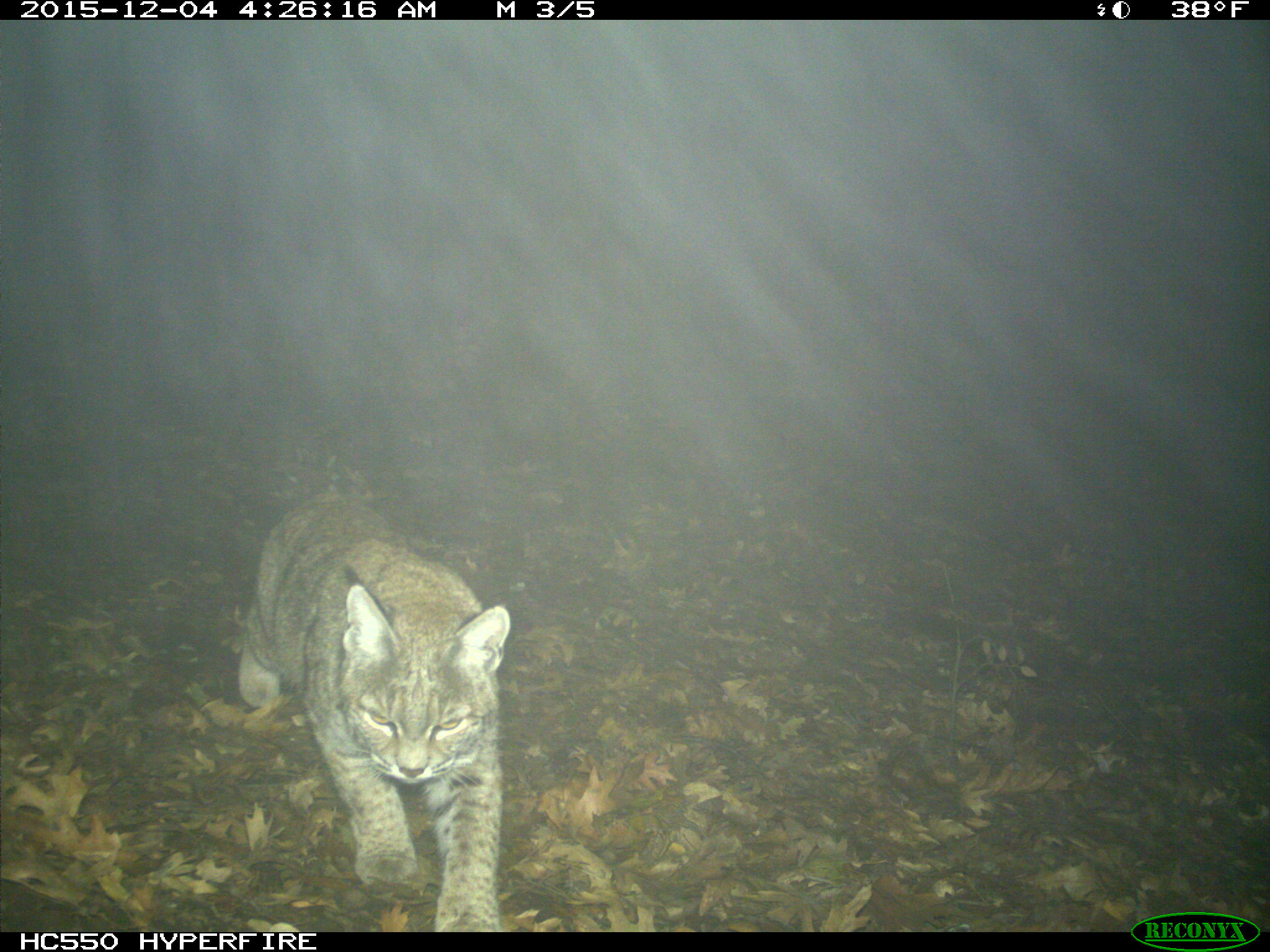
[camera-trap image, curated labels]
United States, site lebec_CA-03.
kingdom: Animalia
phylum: Chordata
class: Mammalia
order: Carnivora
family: Felidae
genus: Lynx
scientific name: Lynx rufus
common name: bobcat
Lynx rufus (bobcat).